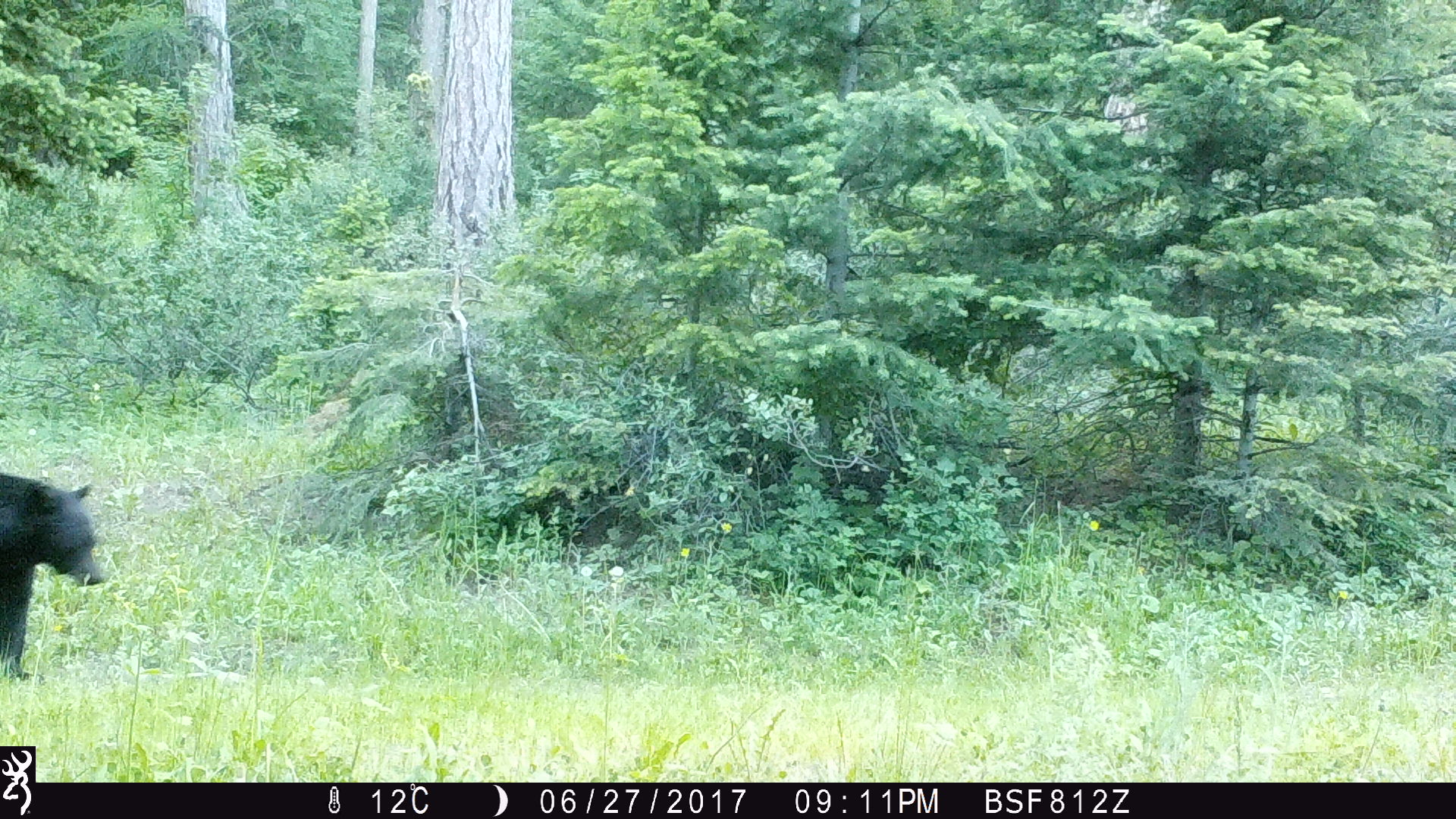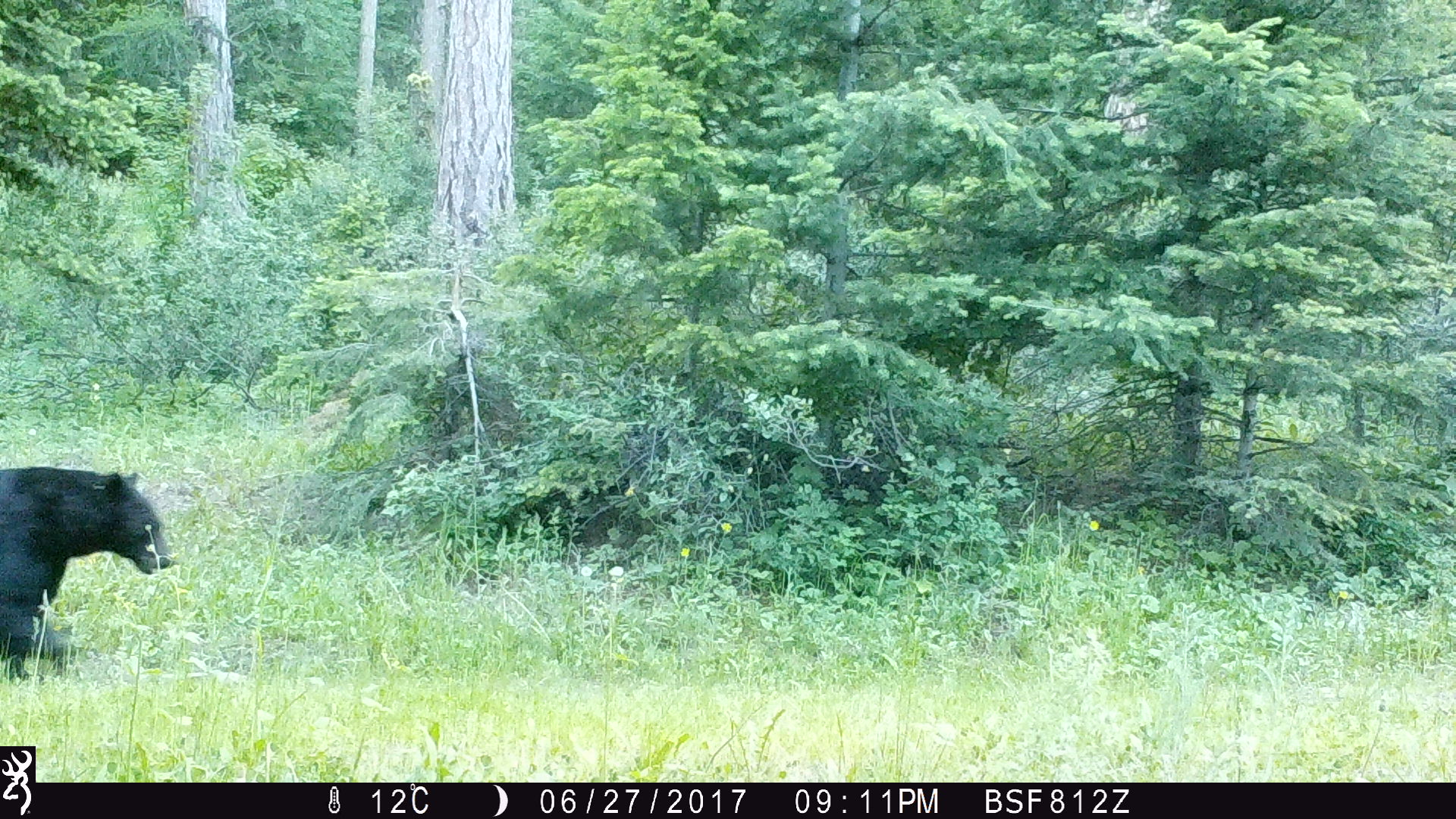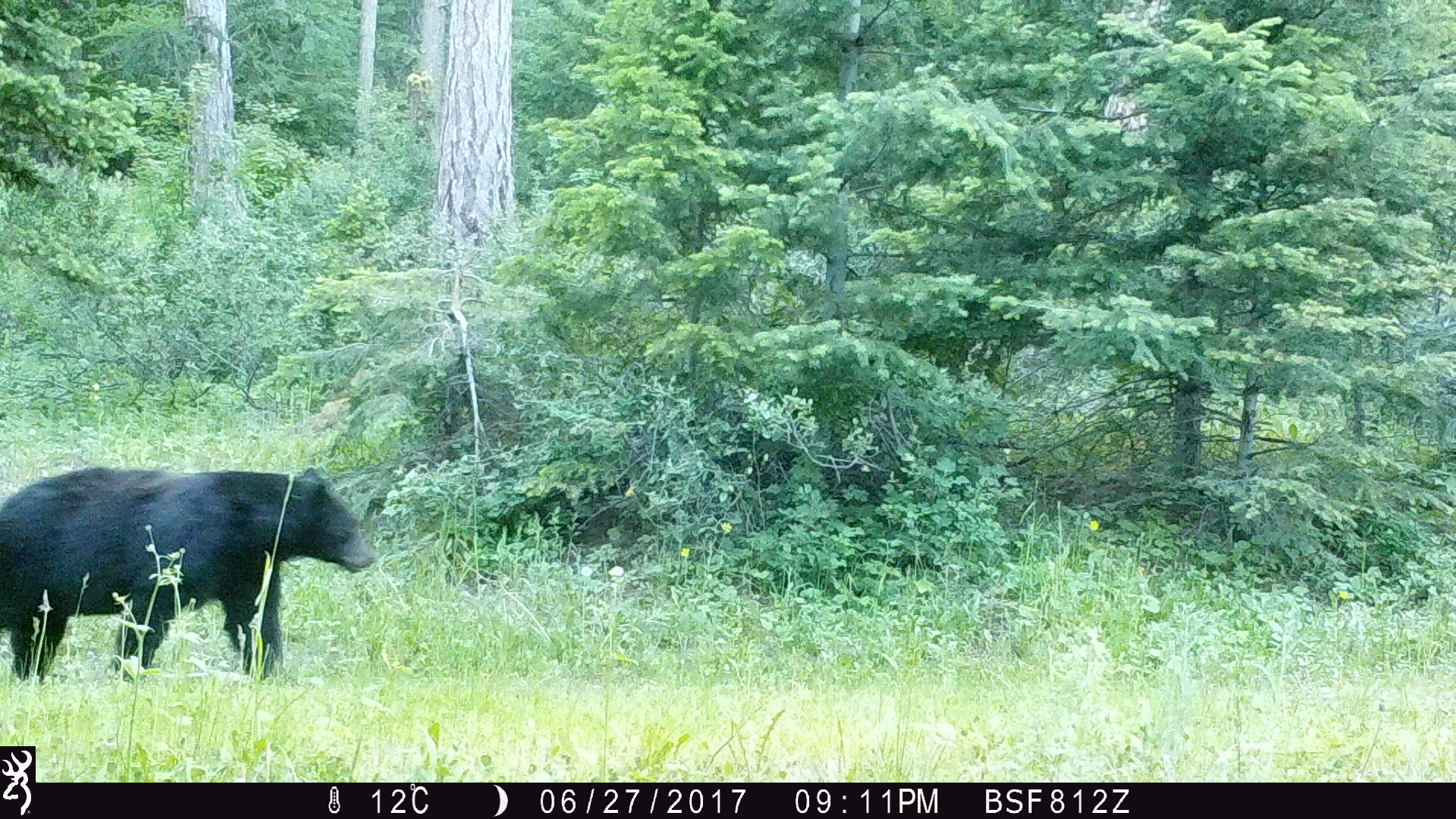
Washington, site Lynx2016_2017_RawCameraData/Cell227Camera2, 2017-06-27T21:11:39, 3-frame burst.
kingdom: Animalia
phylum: Chordata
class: Mammalia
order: Carnivora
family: Ursidae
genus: Ursus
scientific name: Ursus americanus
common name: american black bear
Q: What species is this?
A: Ursus americanus (american black bear).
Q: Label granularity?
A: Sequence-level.